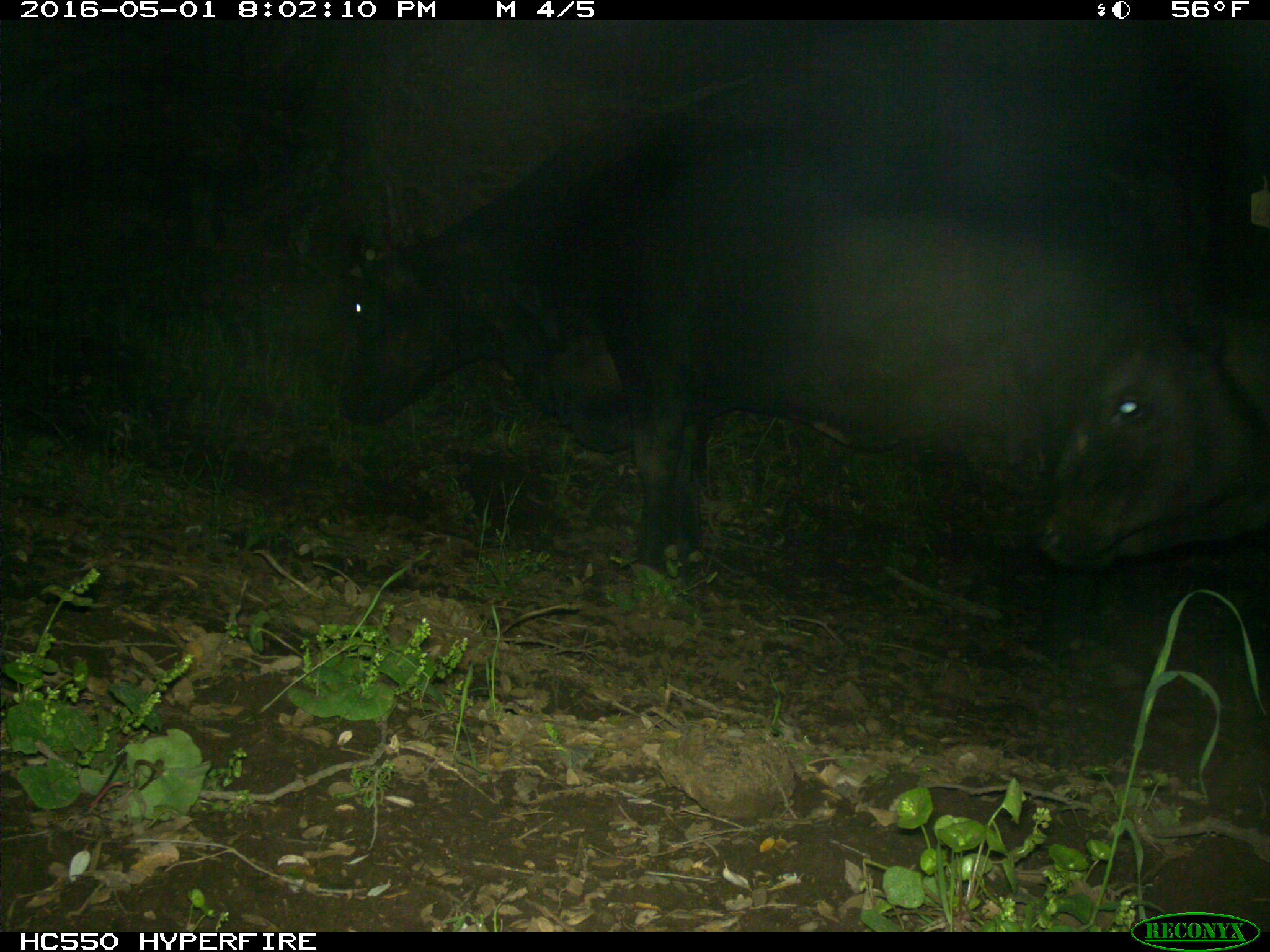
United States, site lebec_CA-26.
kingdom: Animalia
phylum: Chordata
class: Mammalia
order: Artiodactyla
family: Bovidae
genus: Bos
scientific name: Bos taurus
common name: domestic cow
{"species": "Bos taurus (domestic cow)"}